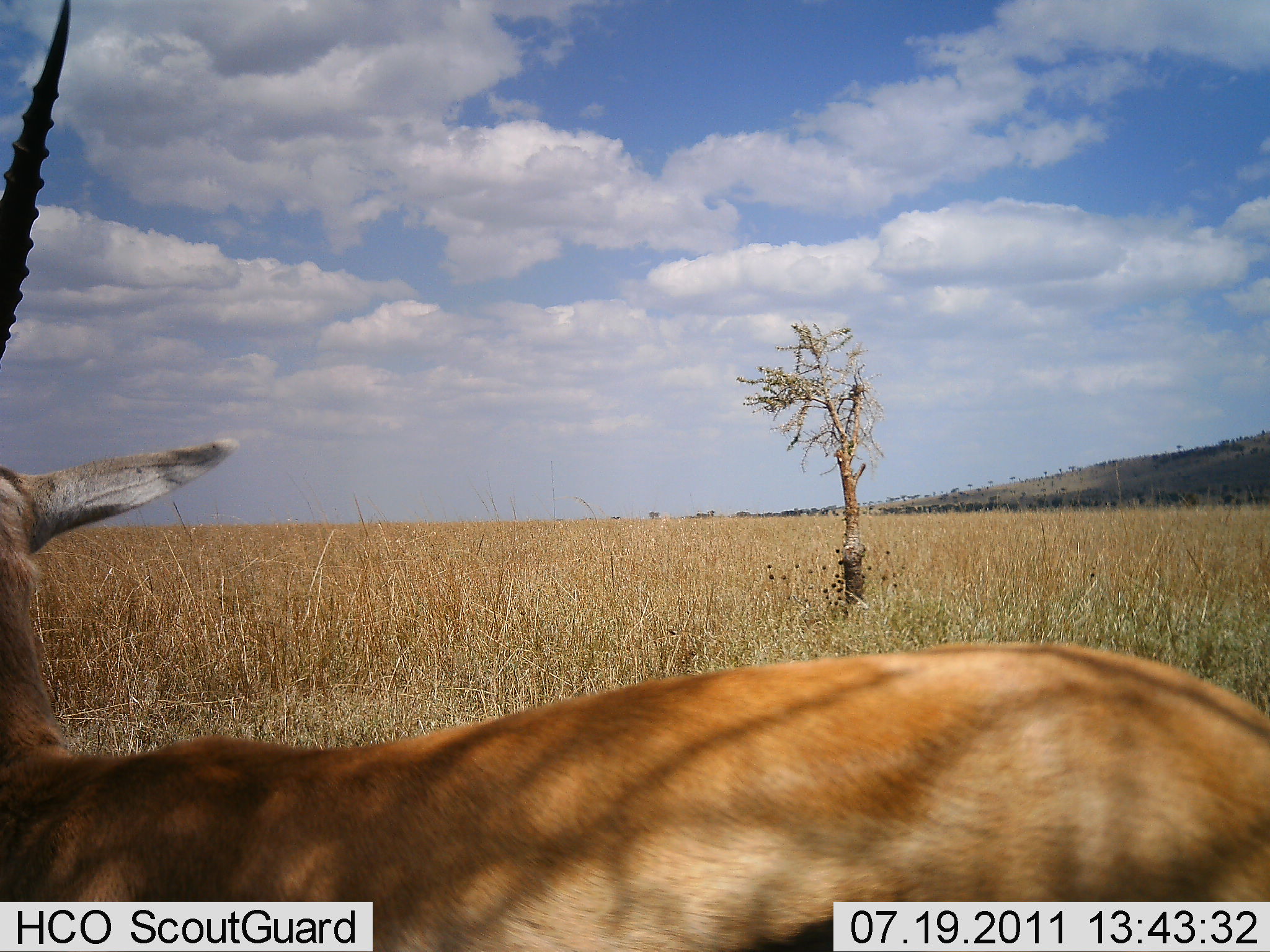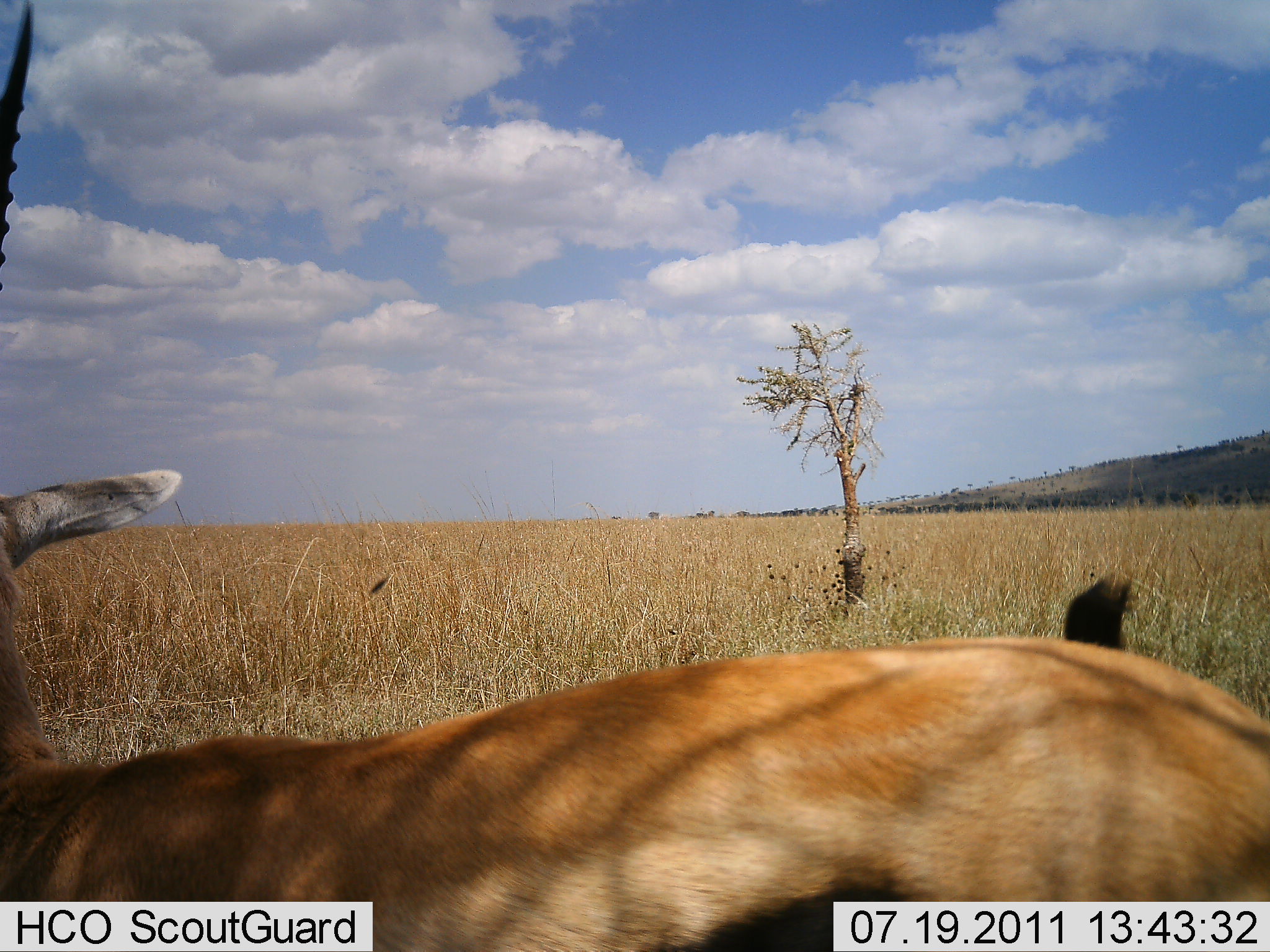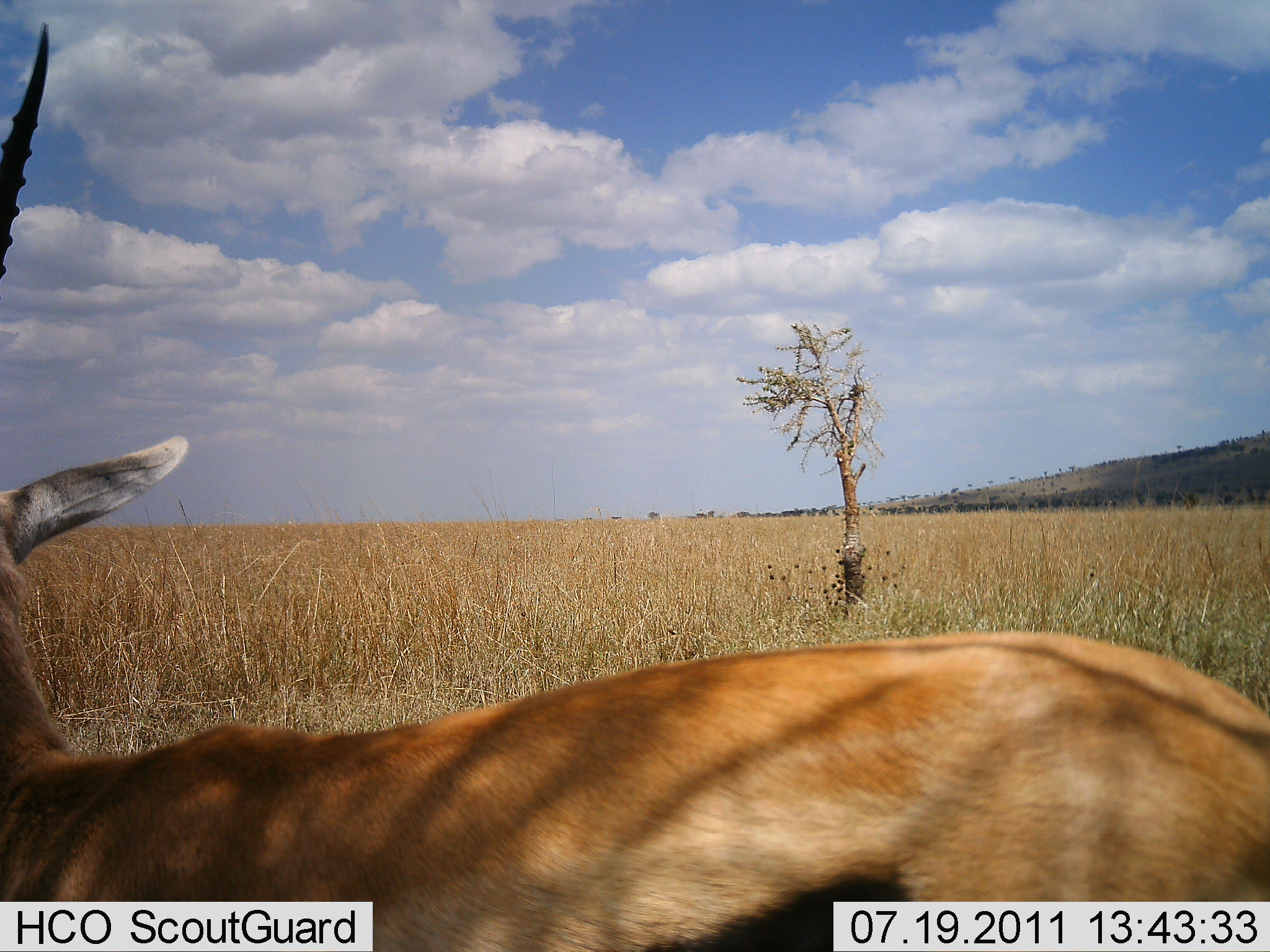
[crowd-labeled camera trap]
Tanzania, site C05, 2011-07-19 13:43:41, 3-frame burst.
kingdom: Animalia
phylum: Chordata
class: Mammalia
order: Artiodactyla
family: Bovidae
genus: Nanger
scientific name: Nanger granti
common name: grant's gazelle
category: gazellegrants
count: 1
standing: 70%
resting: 30%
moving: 0%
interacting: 0%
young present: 0%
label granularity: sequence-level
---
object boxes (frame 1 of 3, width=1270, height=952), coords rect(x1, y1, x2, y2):
animal: rect(0, 436, 1269, 952)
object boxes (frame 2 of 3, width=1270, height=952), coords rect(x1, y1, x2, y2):
animal: rect(0, 468, 1268, 951)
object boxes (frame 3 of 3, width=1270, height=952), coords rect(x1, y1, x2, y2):
animal: rect(2, 438, 1269, 952)